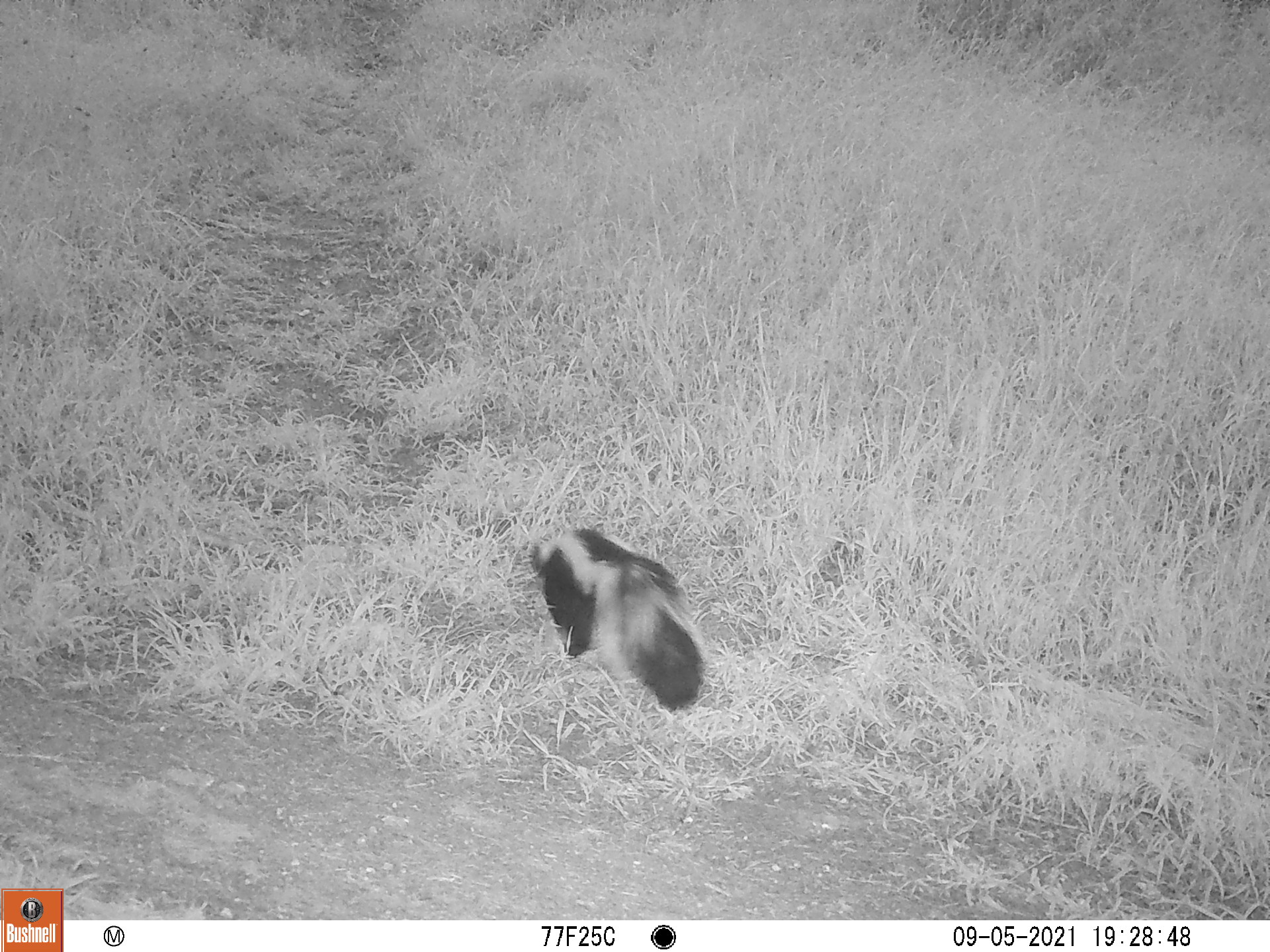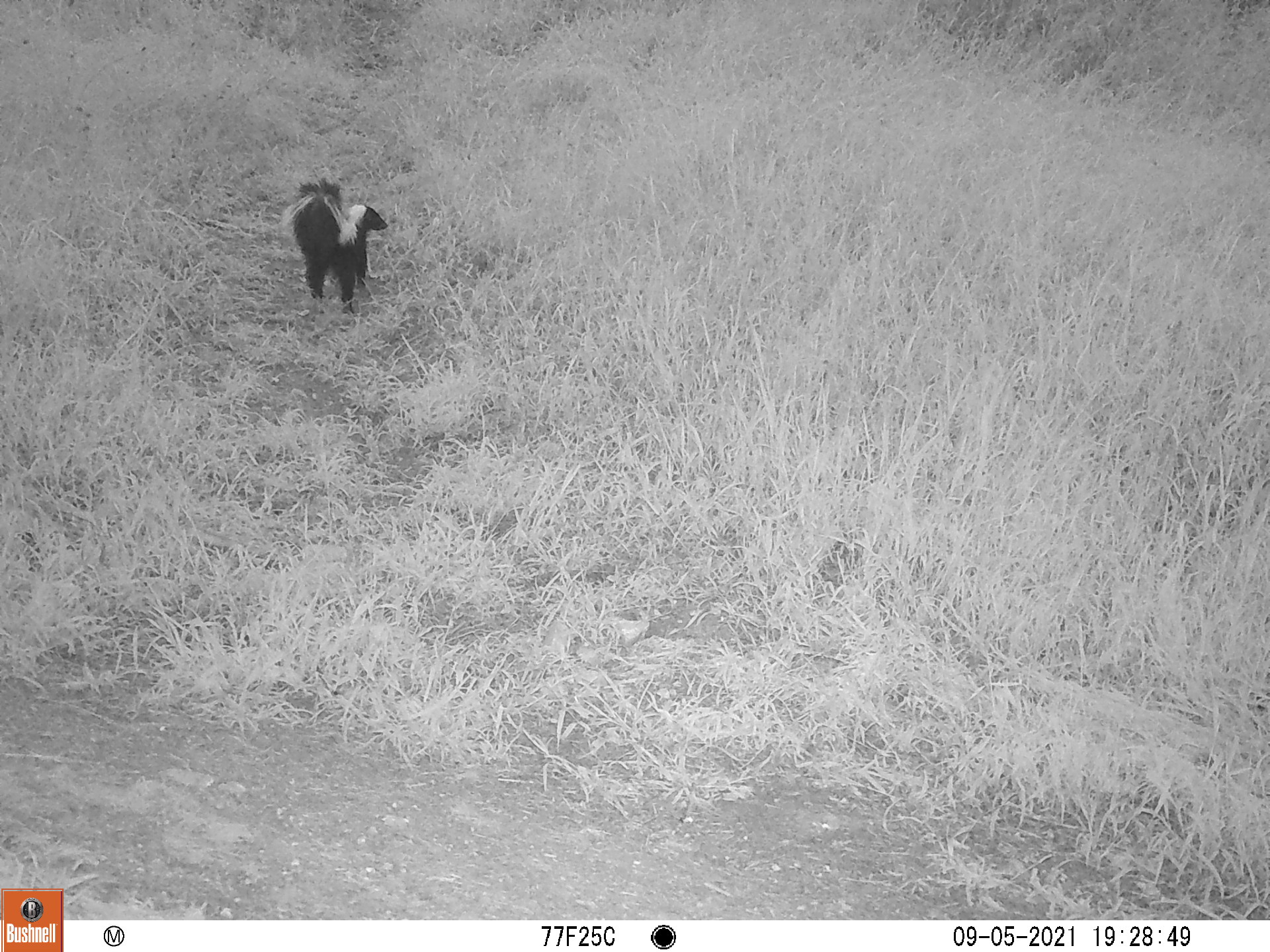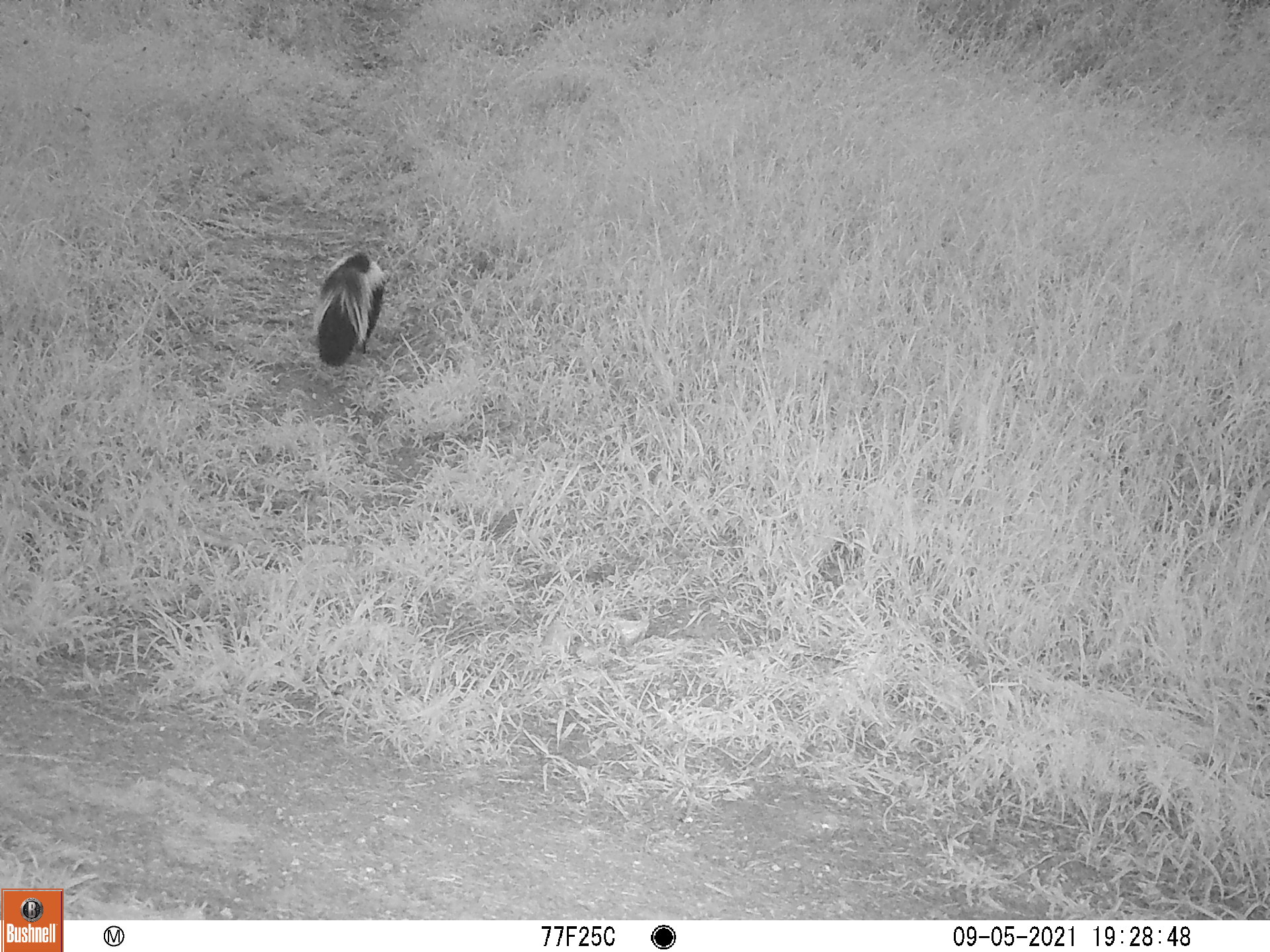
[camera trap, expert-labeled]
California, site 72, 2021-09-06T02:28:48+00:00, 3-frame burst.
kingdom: Animalia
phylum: Chordata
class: Mammalia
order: Carnivora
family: Mephitidae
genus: Mephitis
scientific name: Mephitis mephitis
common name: striped skunk